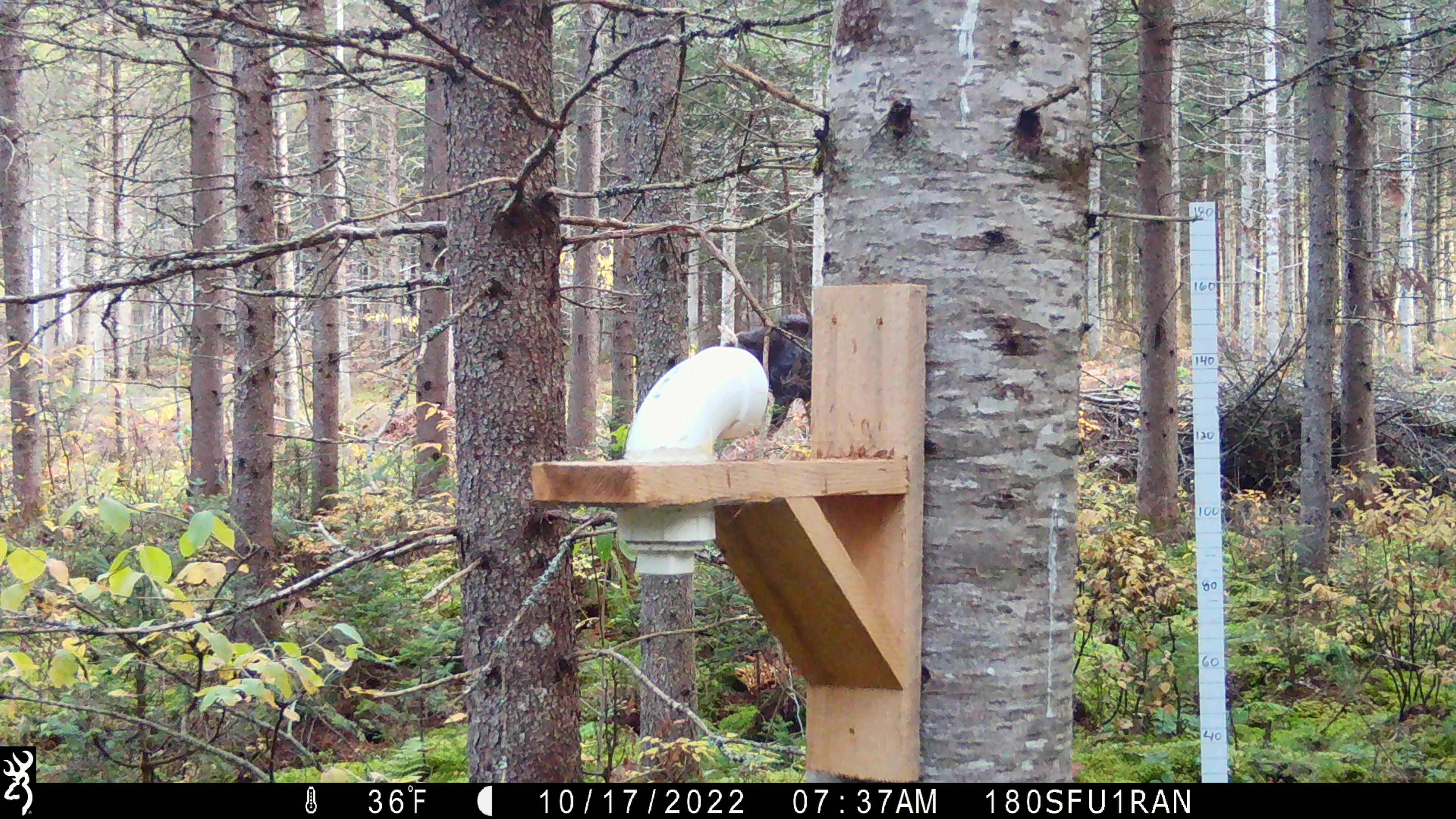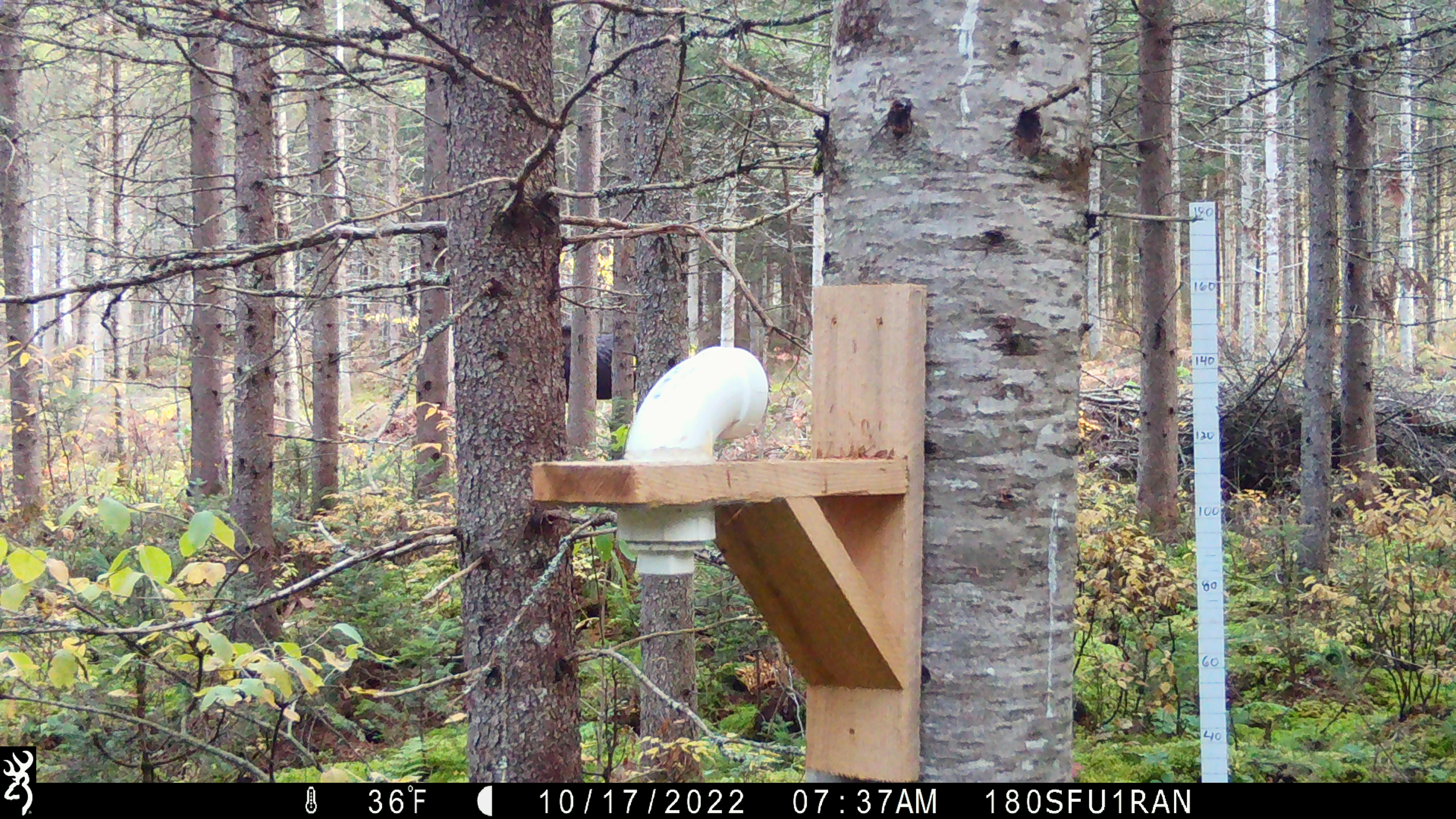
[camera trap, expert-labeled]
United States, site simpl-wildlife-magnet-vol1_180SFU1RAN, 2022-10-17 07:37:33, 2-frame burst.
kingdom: Animalia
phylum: Chordata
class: Mammalia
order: Artiodactyla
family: Cervidae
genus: Alces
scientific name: Alces alces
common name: moose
Moose (Alces alces).